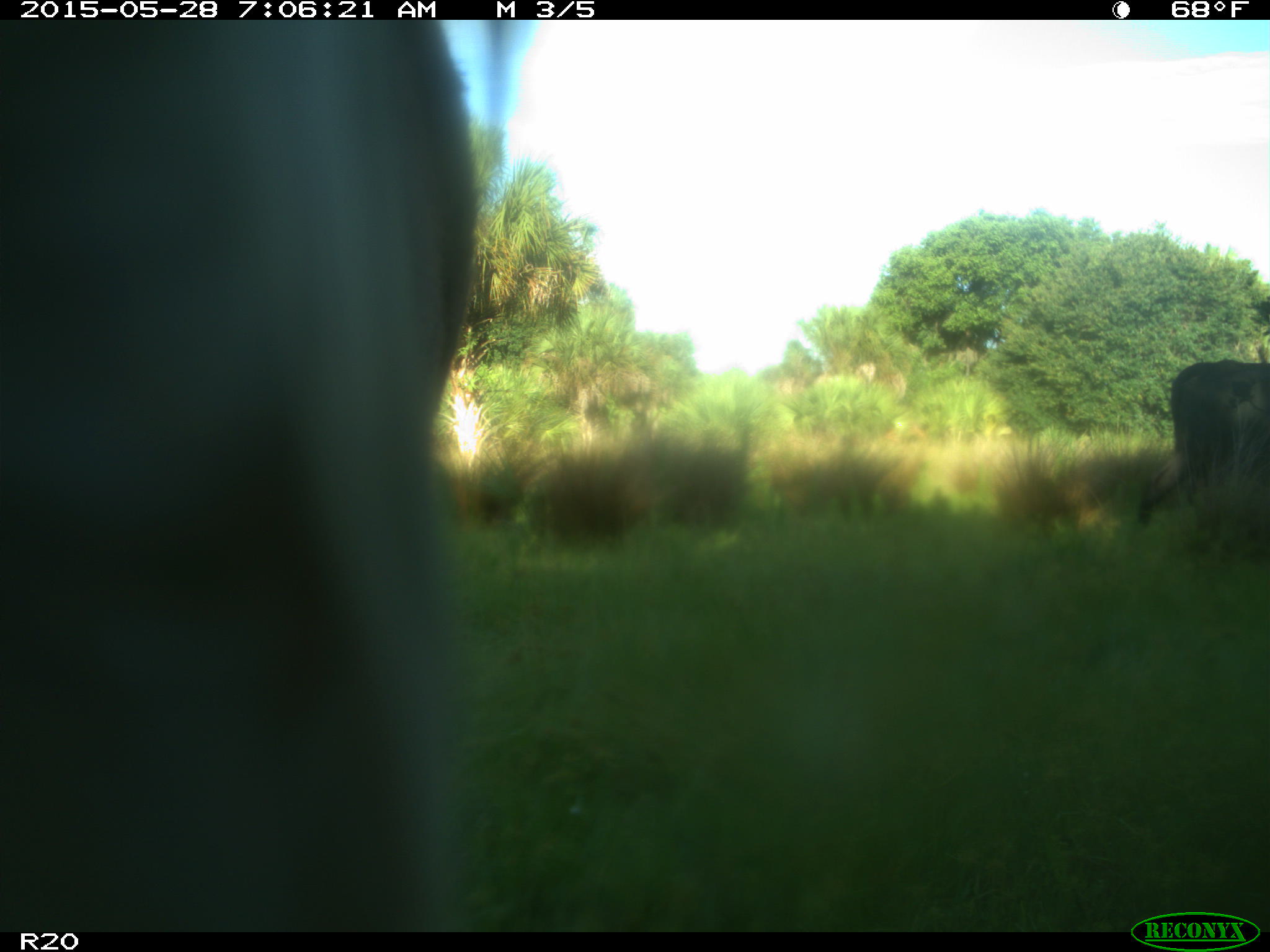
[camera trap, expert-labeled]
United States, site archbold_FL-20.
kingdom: Animalia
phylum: Chordata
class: Mammalia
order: Artiodactyla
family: Bovidae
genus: Bos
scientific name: Bos taurus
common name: domestic cow